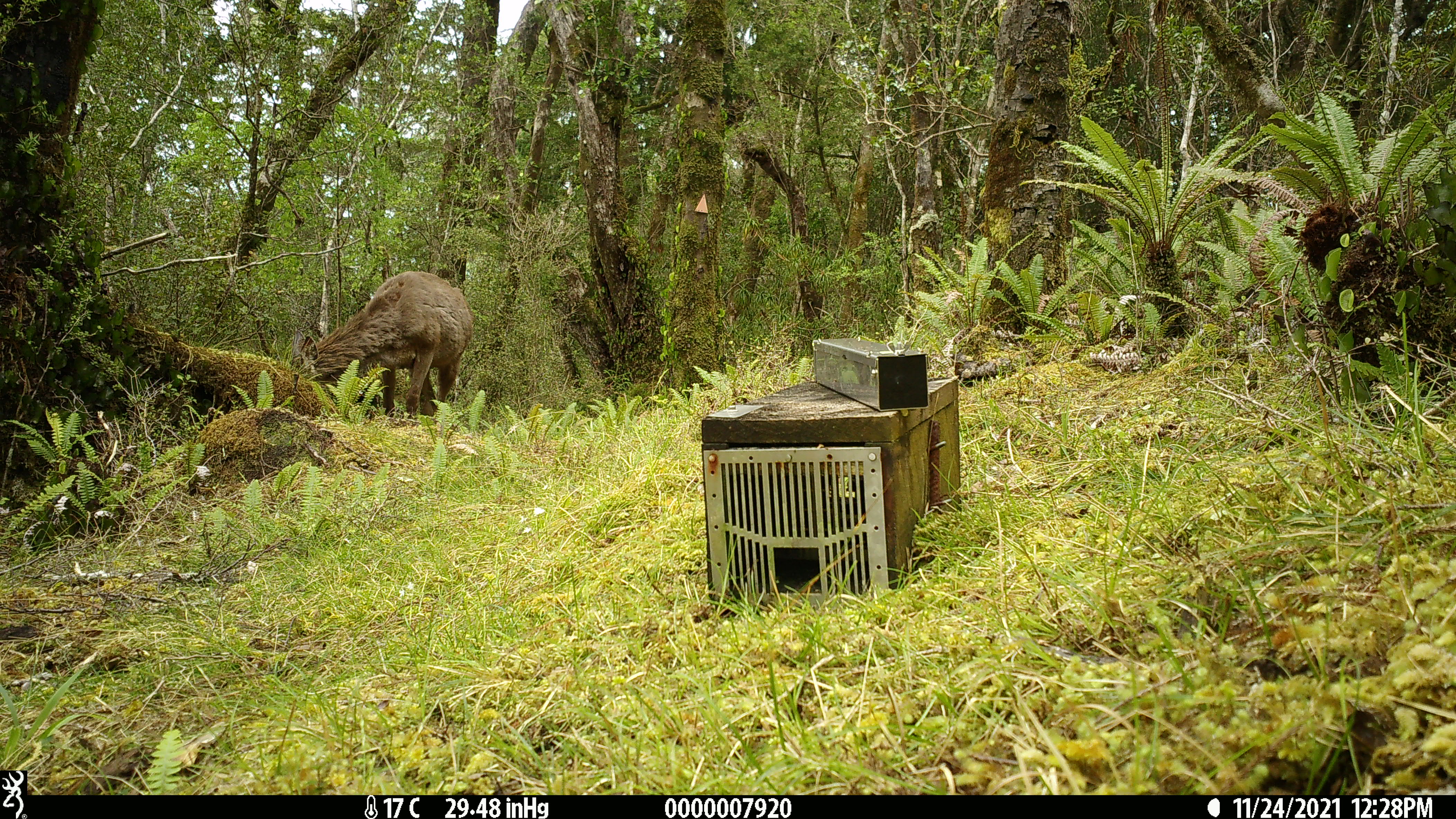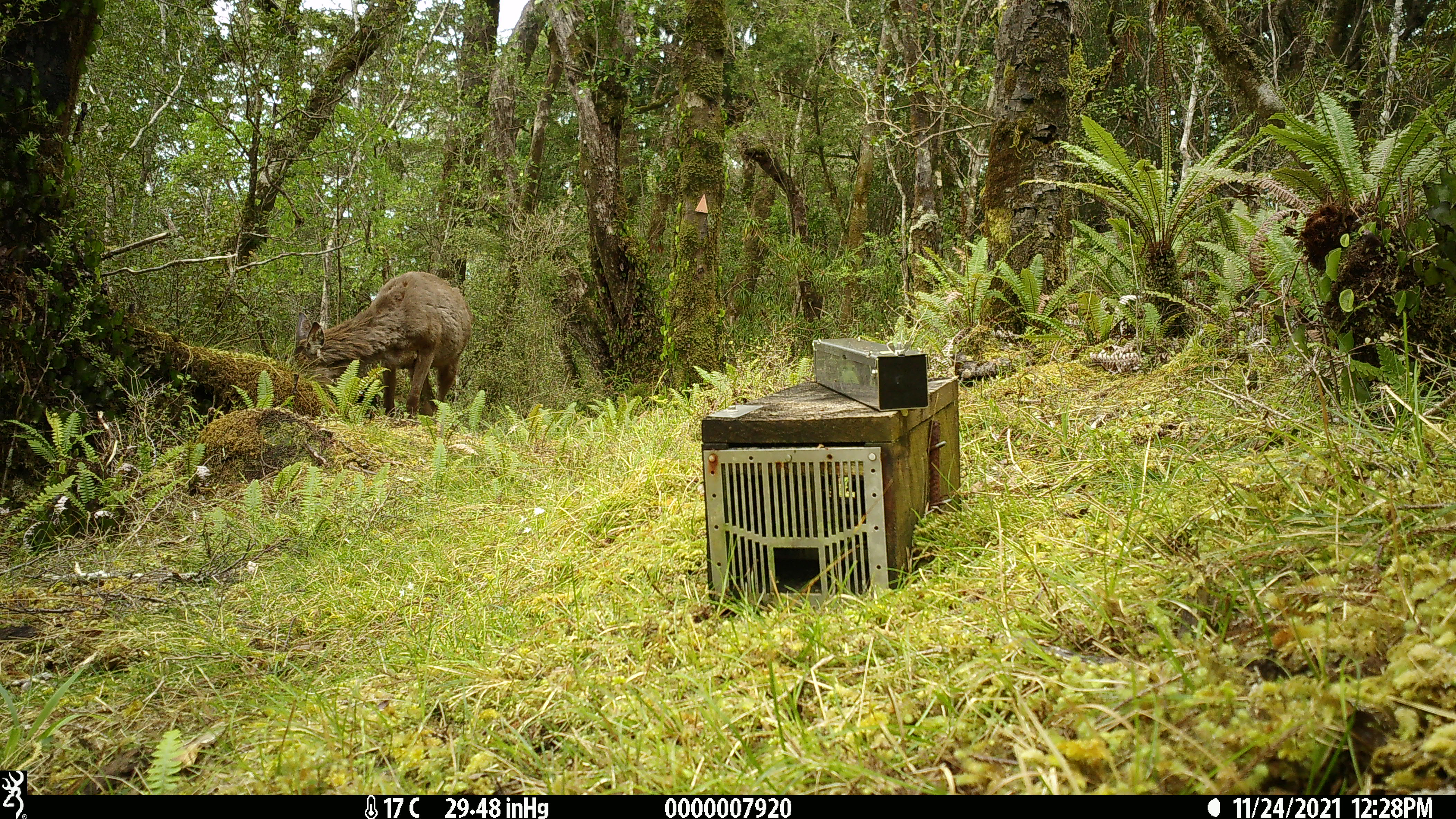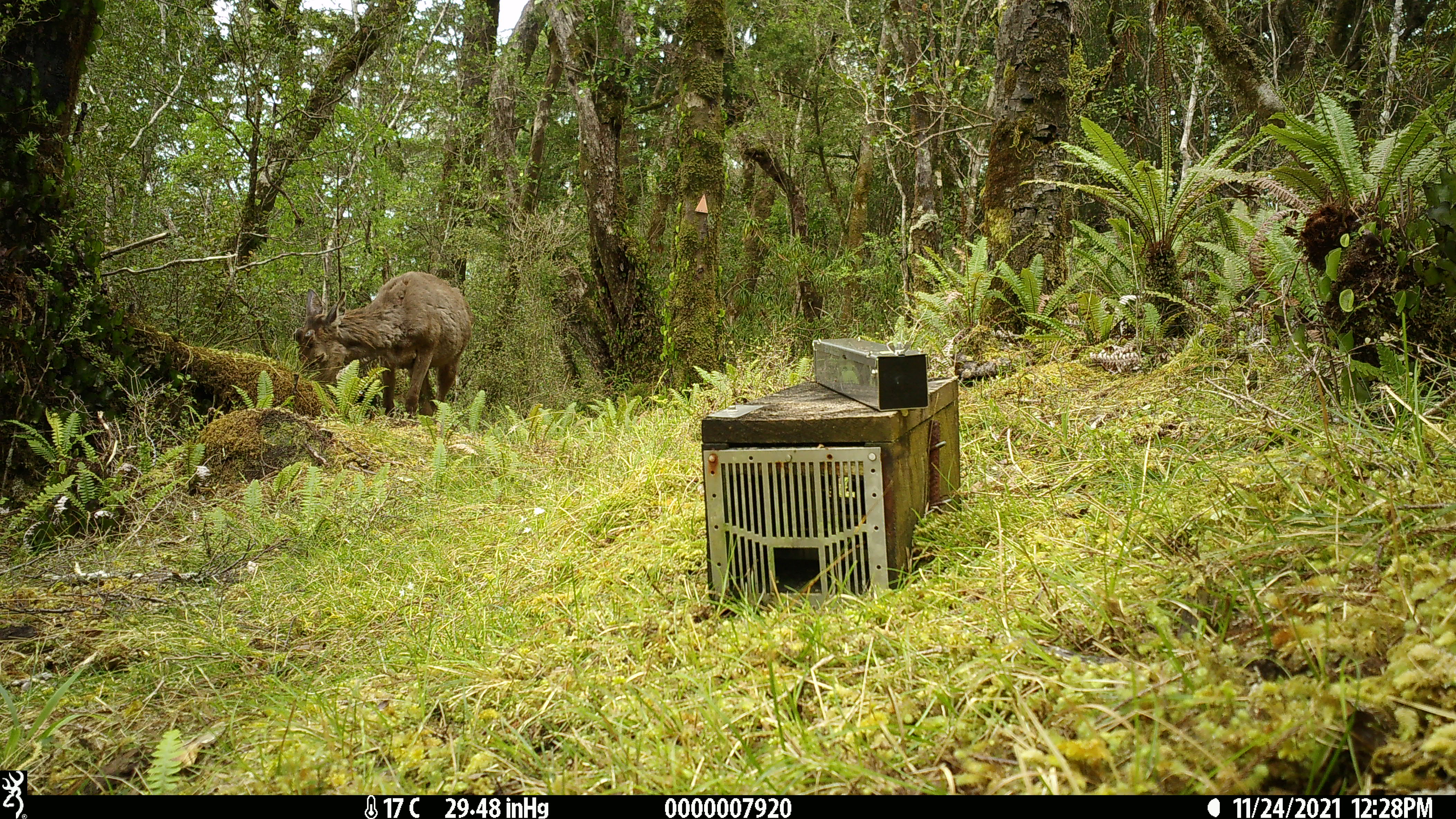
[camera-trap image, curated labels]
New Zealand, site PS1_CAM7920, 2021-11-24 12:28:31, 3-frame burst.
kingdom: Animalia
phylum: Chordata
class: Mammalia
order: Artiodactyla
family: Cervidae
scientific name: Cervidae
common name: deer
Deer (Cervidae).